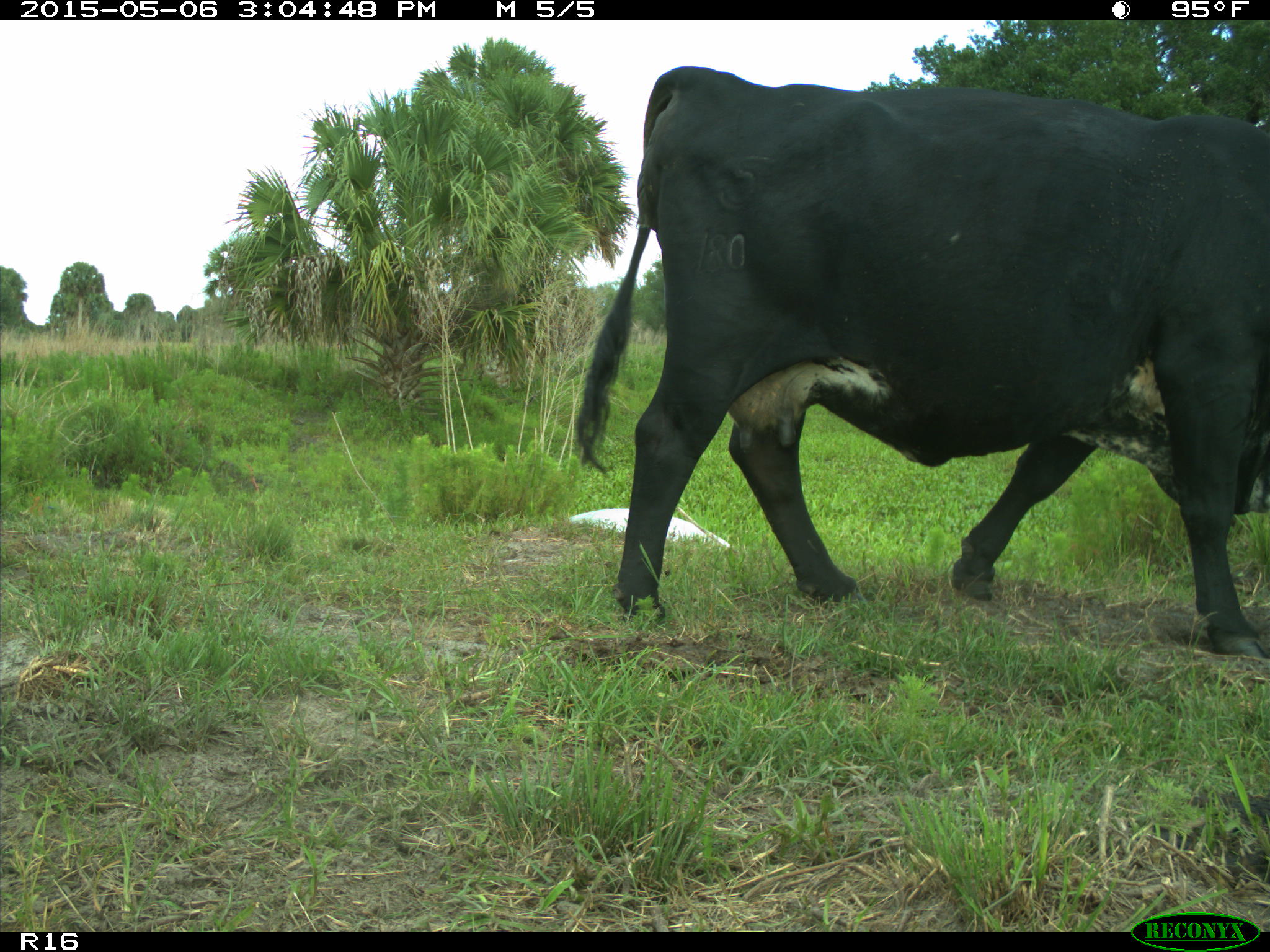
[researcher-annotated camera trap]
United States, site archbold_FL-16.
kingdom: Animalia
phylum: Chordata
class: Mammalia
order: Artiodactyla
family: Bovidae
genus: Bos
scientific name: Bos taurus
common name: domestic cow